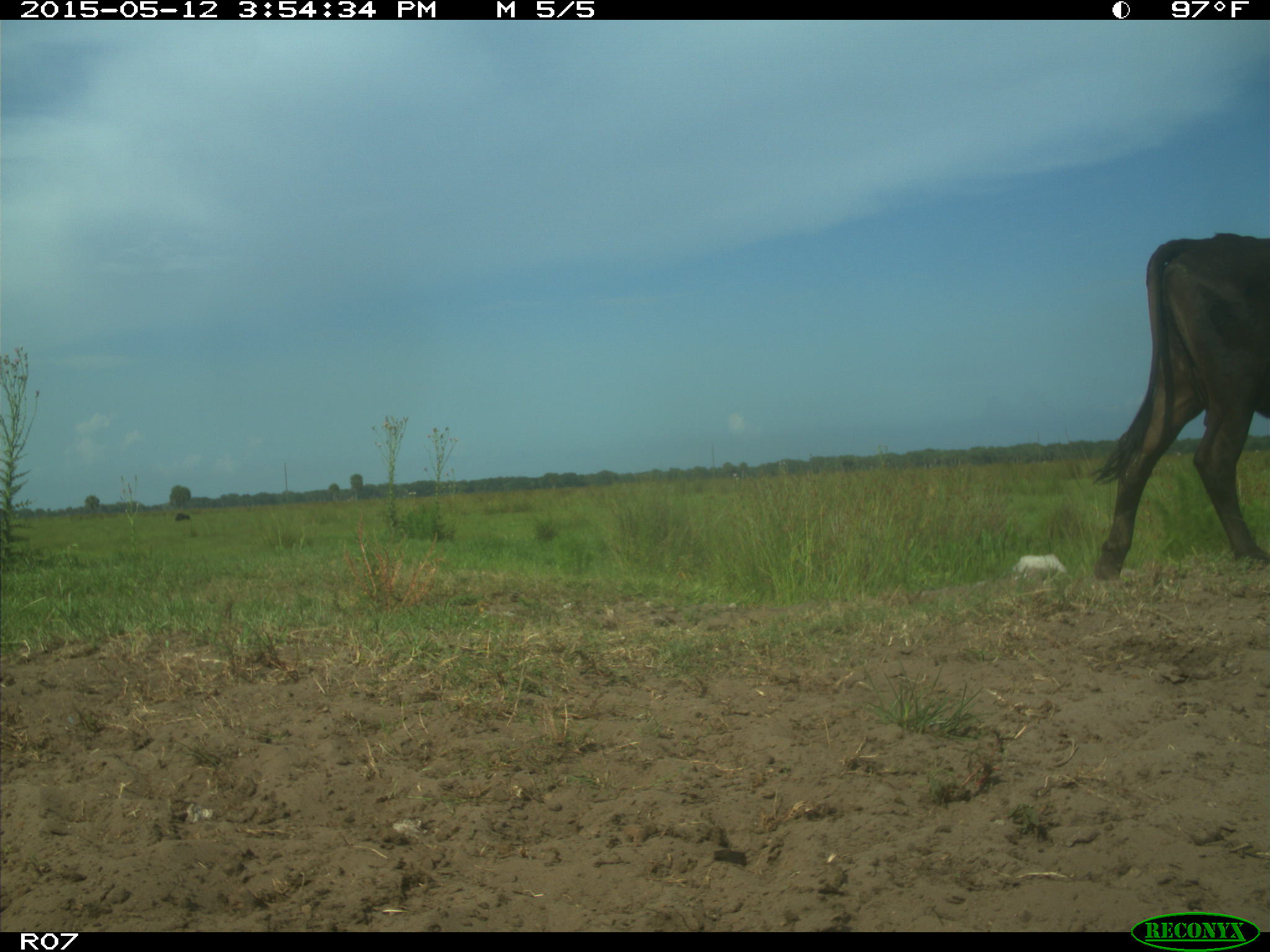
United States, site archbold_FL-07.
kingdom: Animalia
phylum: Chordata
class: Mammalia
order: Artiodactyla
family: Bovidae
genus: Bos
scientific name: Bos taurus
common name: domestic cow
Bos taurus (domestic cow).